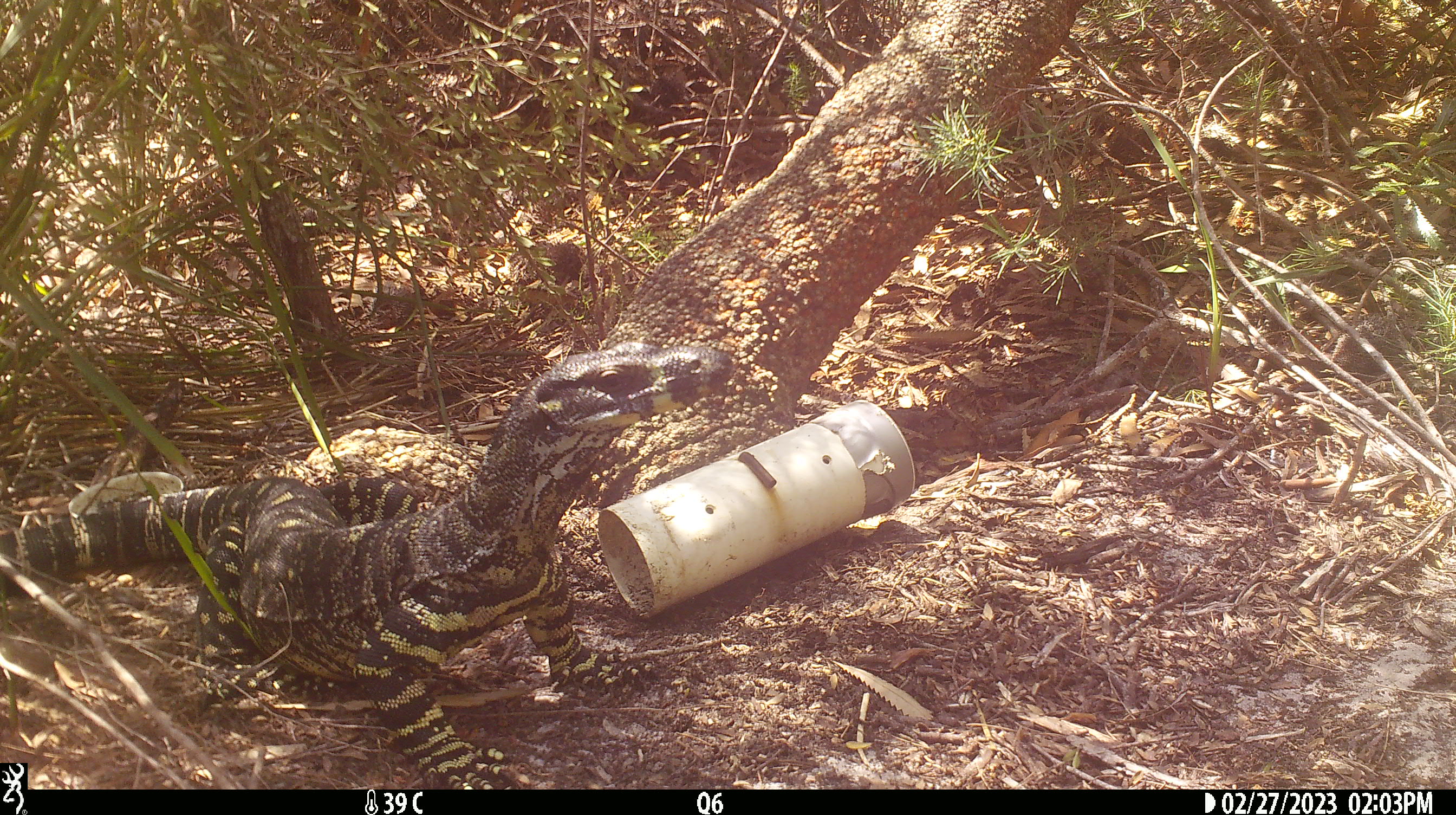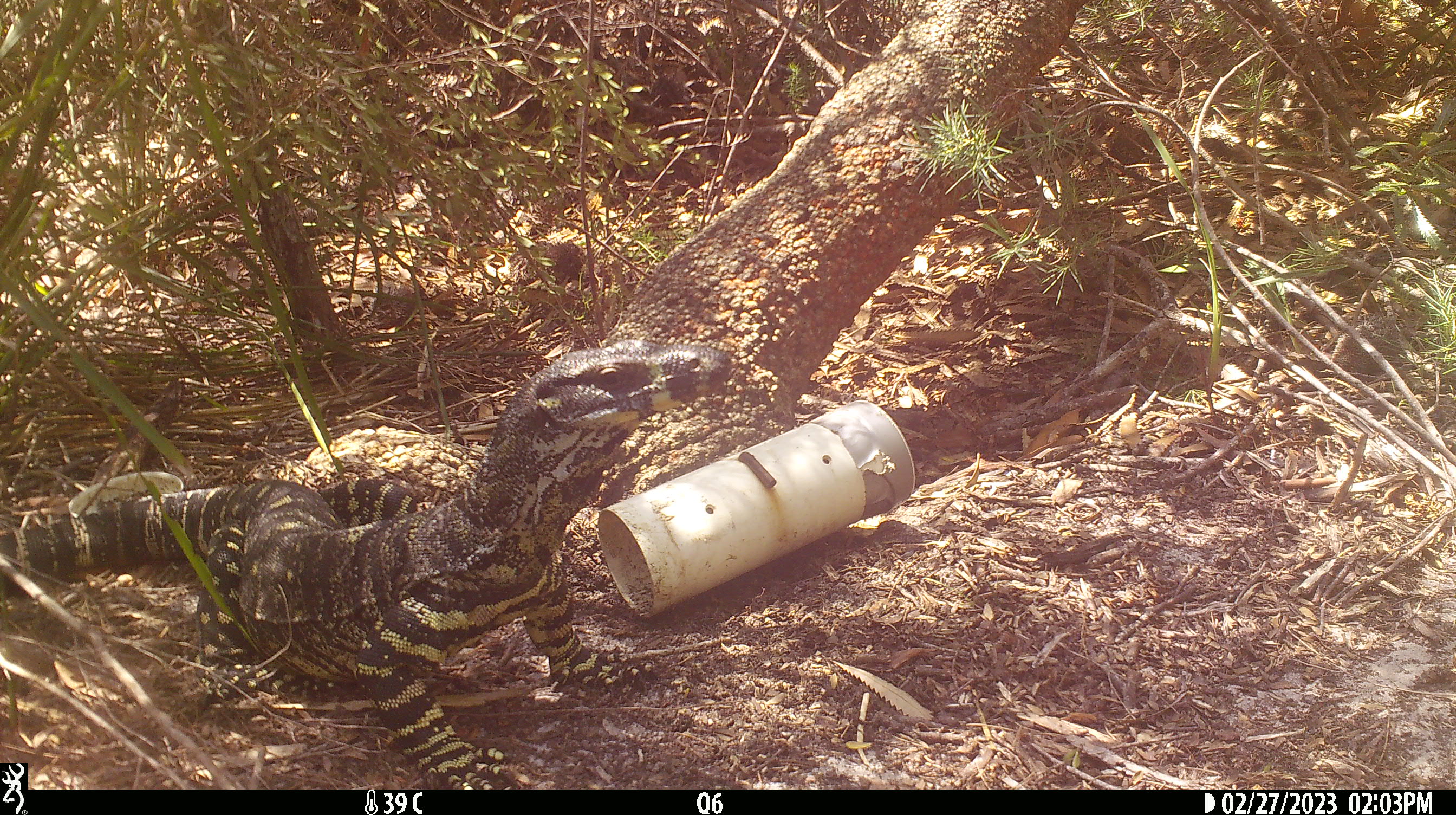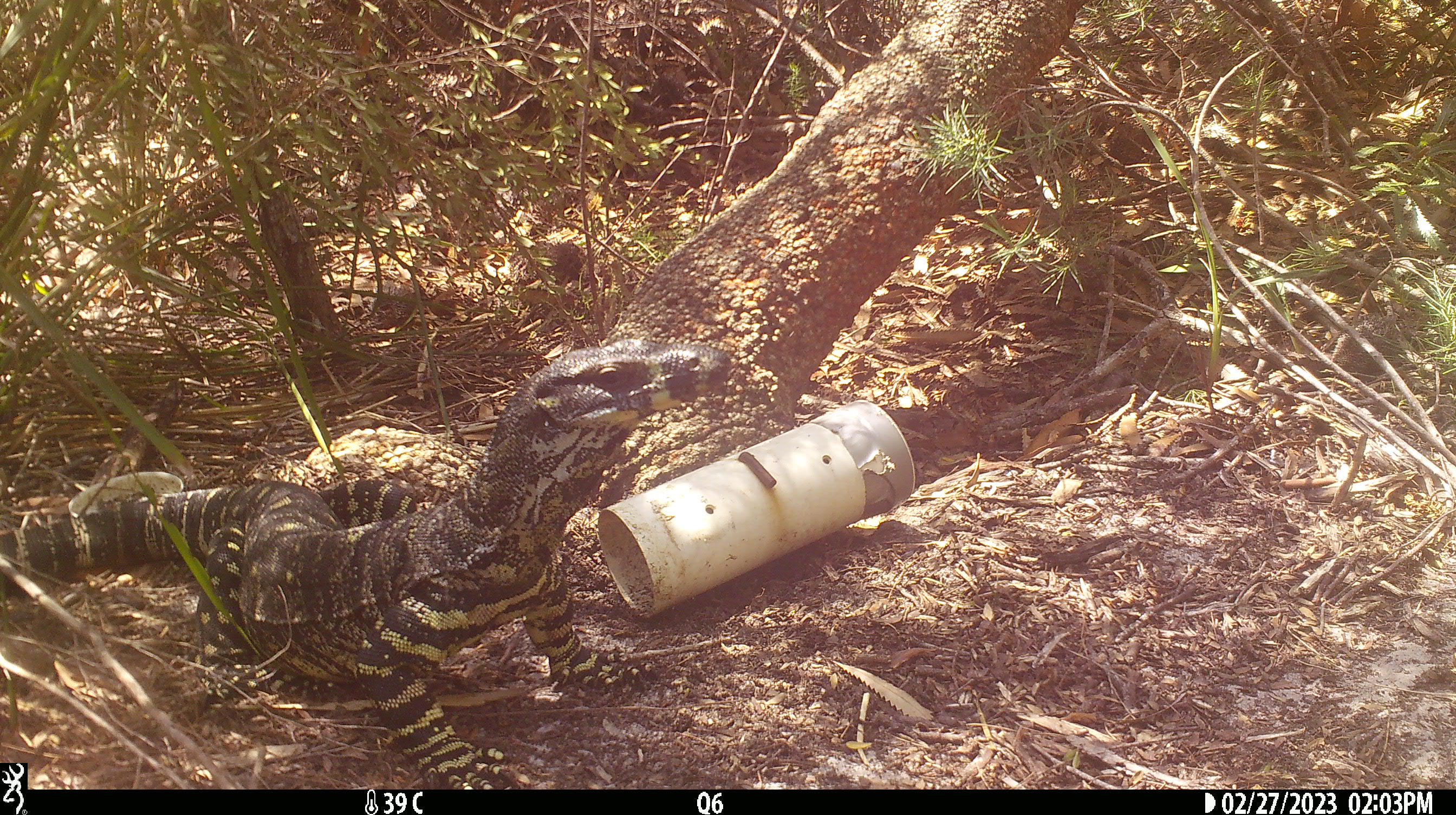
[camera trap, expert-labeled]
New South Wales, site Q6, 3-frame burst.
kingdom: Animalia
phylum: Chordata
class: Reptilia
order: Squamata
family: Varanidae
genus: Varanus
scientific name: Varanus varius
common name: lace monitor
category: goanna